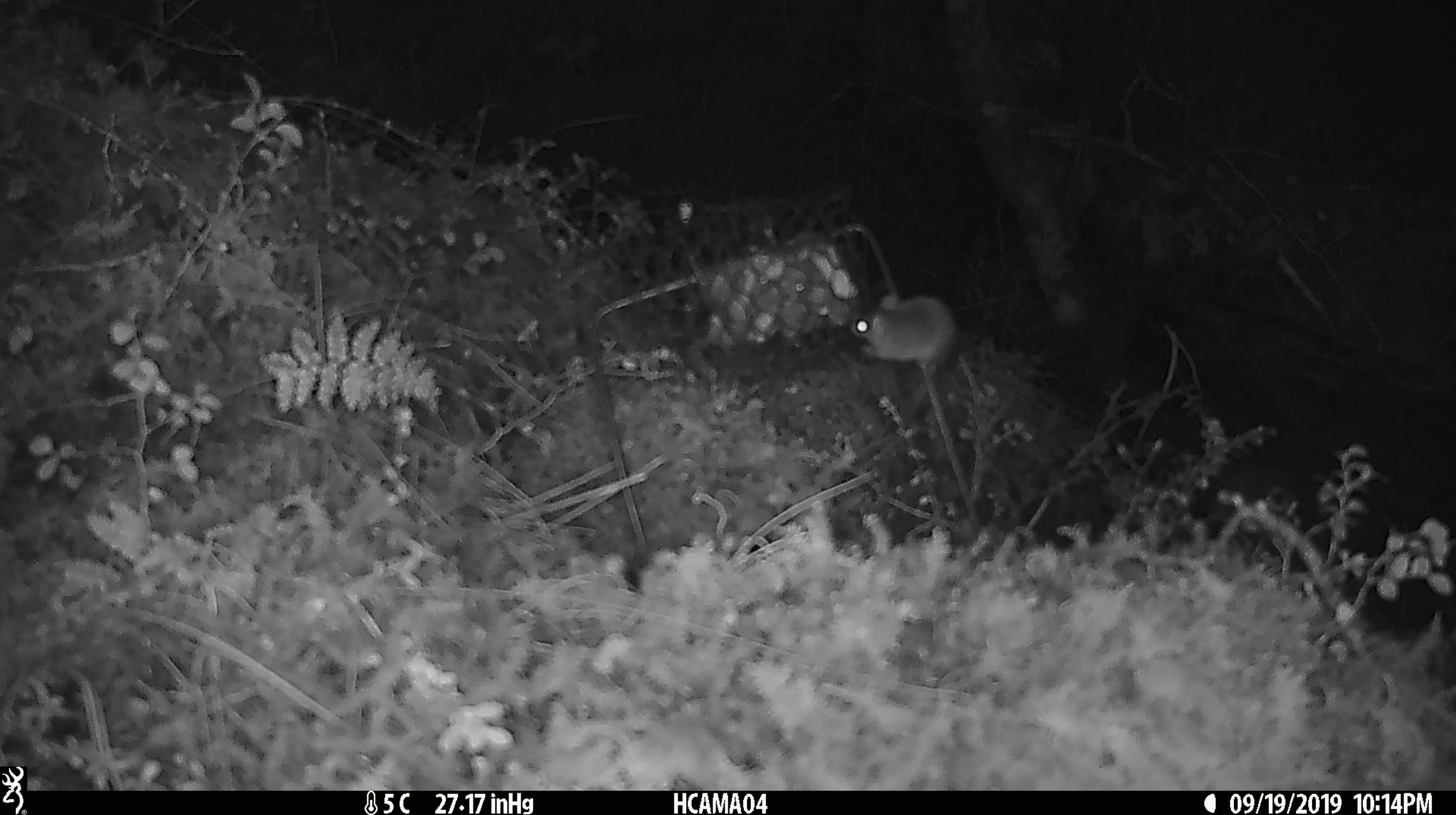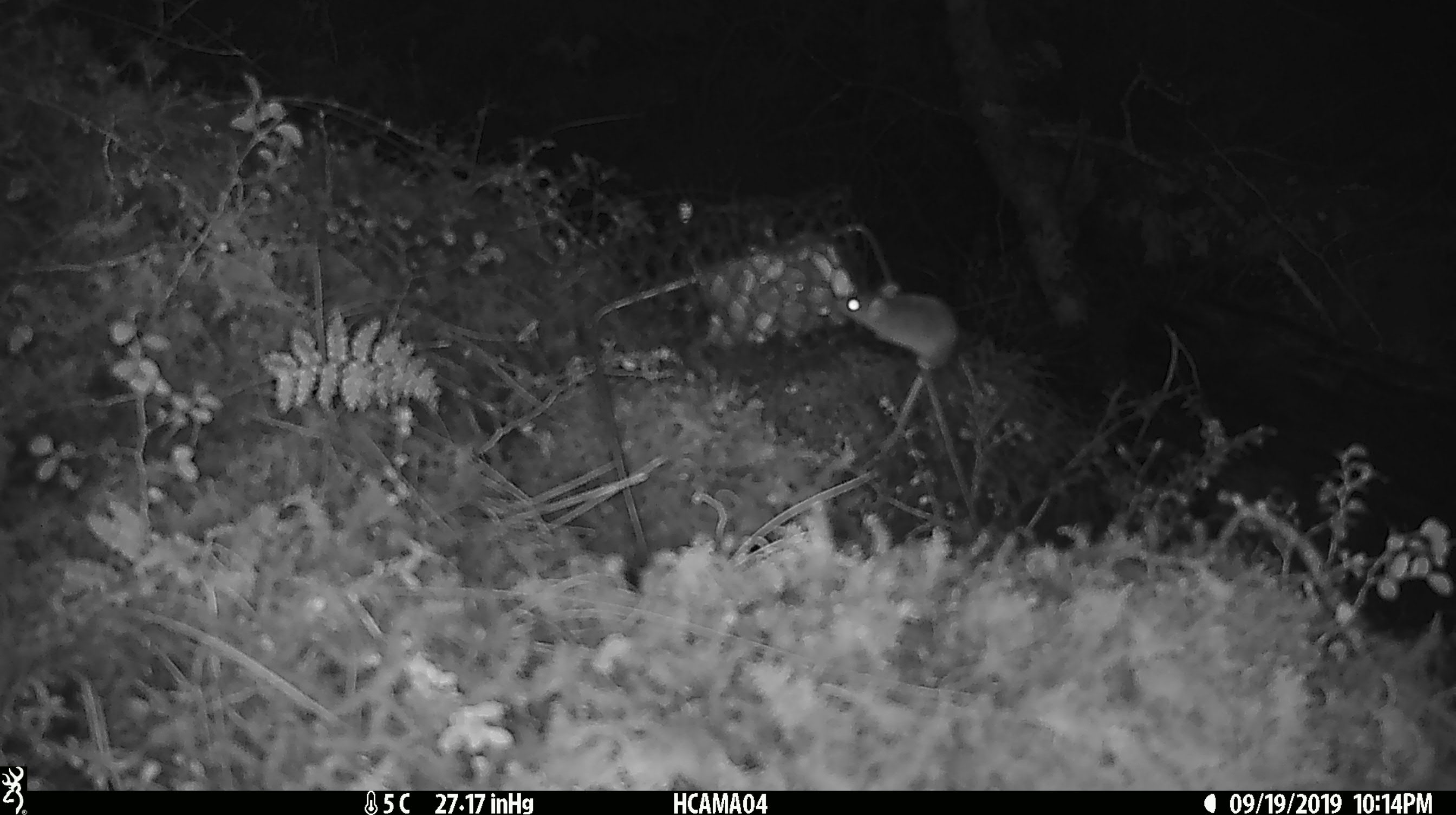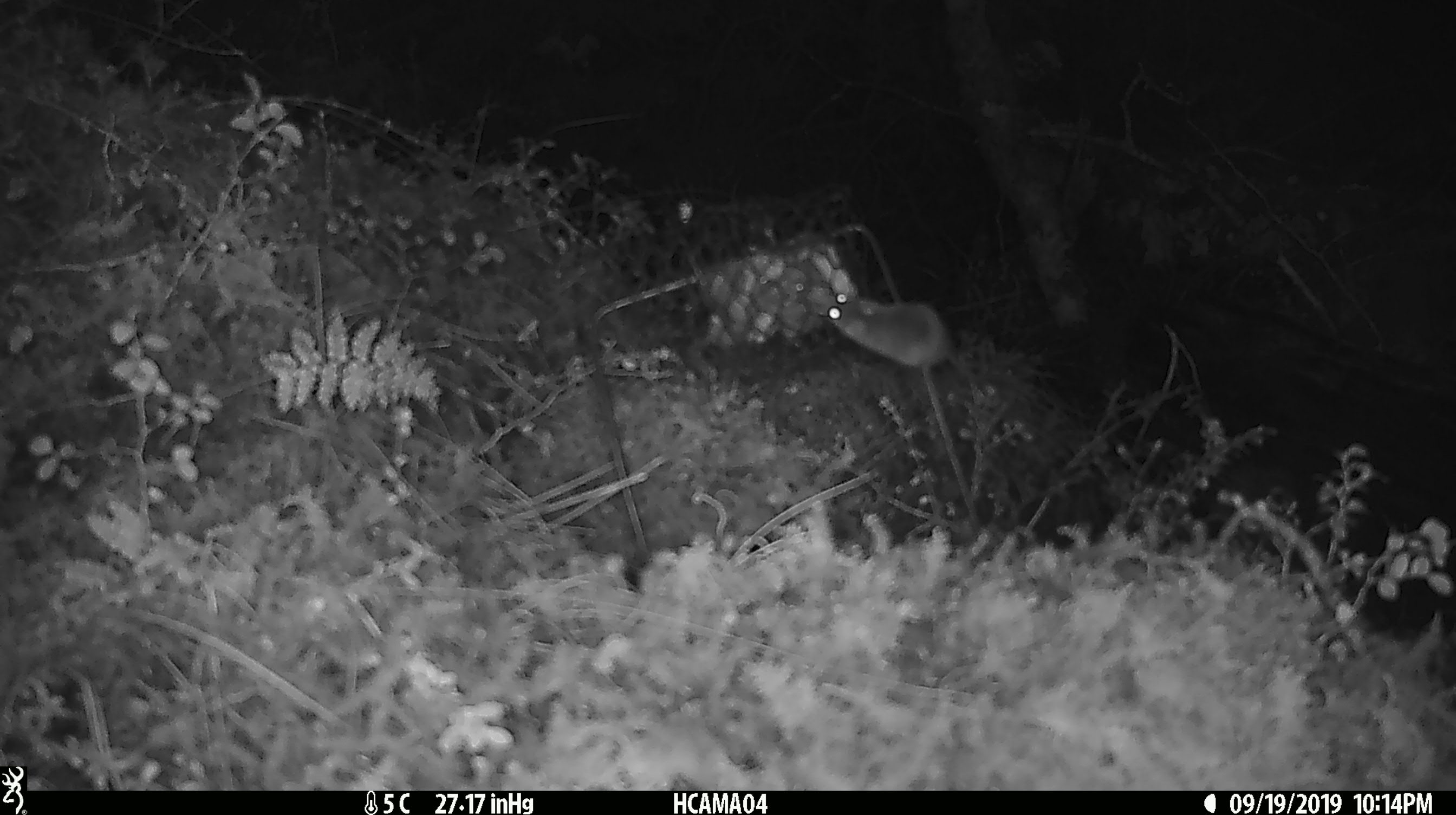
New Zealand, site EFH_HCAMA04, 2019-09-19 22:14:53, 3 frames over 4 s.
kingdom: Animalia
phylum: Chordata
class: Mammalia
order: Rodentia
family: Muridae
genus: Mus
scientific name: Mus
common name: mouse